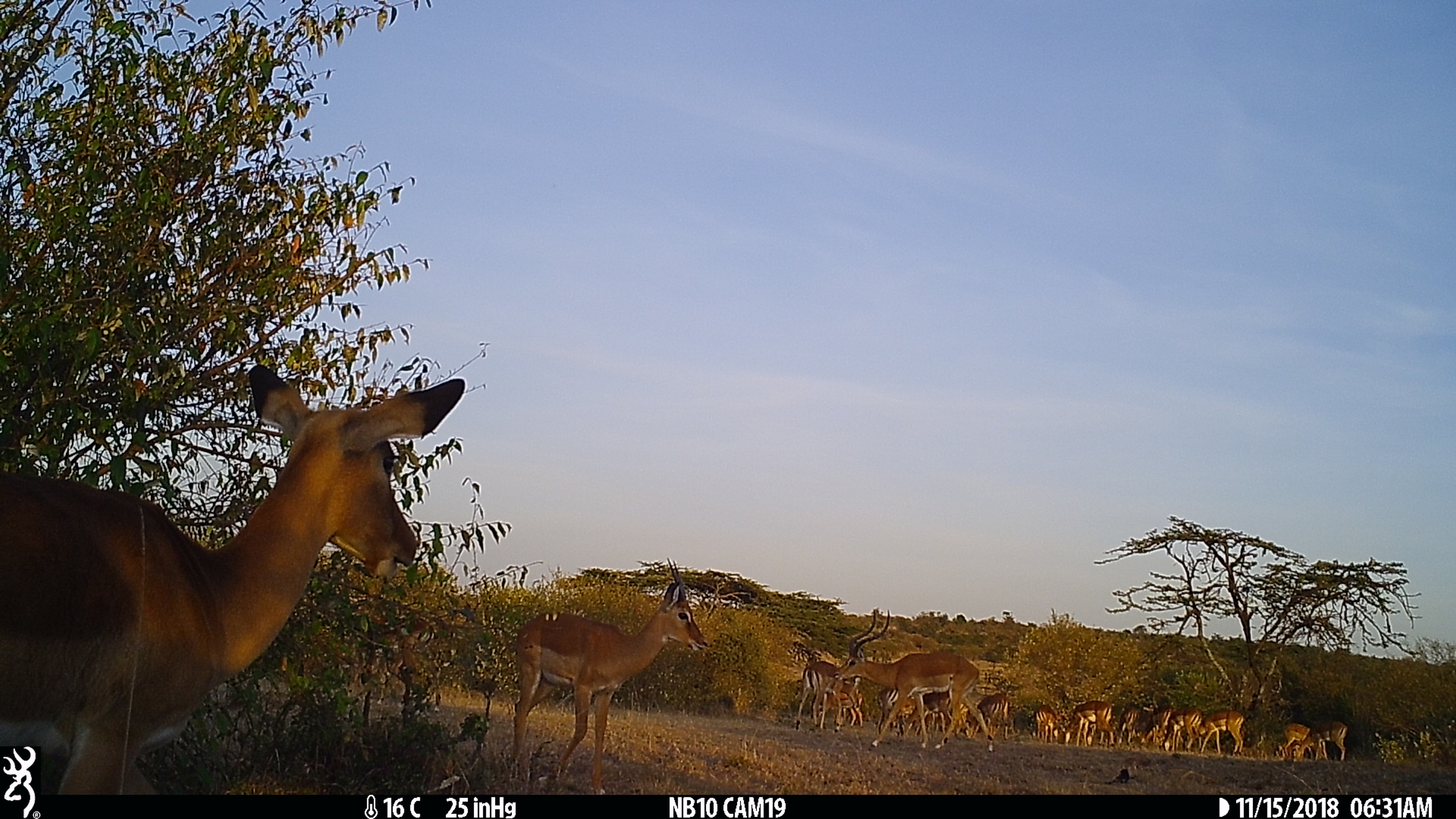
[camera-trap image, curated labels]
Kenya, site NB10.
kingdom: Animalia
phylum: Chordata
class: Mammalia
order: Artiodactyla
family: Bovidae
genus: Aepyceros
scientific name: Aepyceros melampus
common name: impala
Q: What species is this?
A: Impala (Aepyceros melampus).